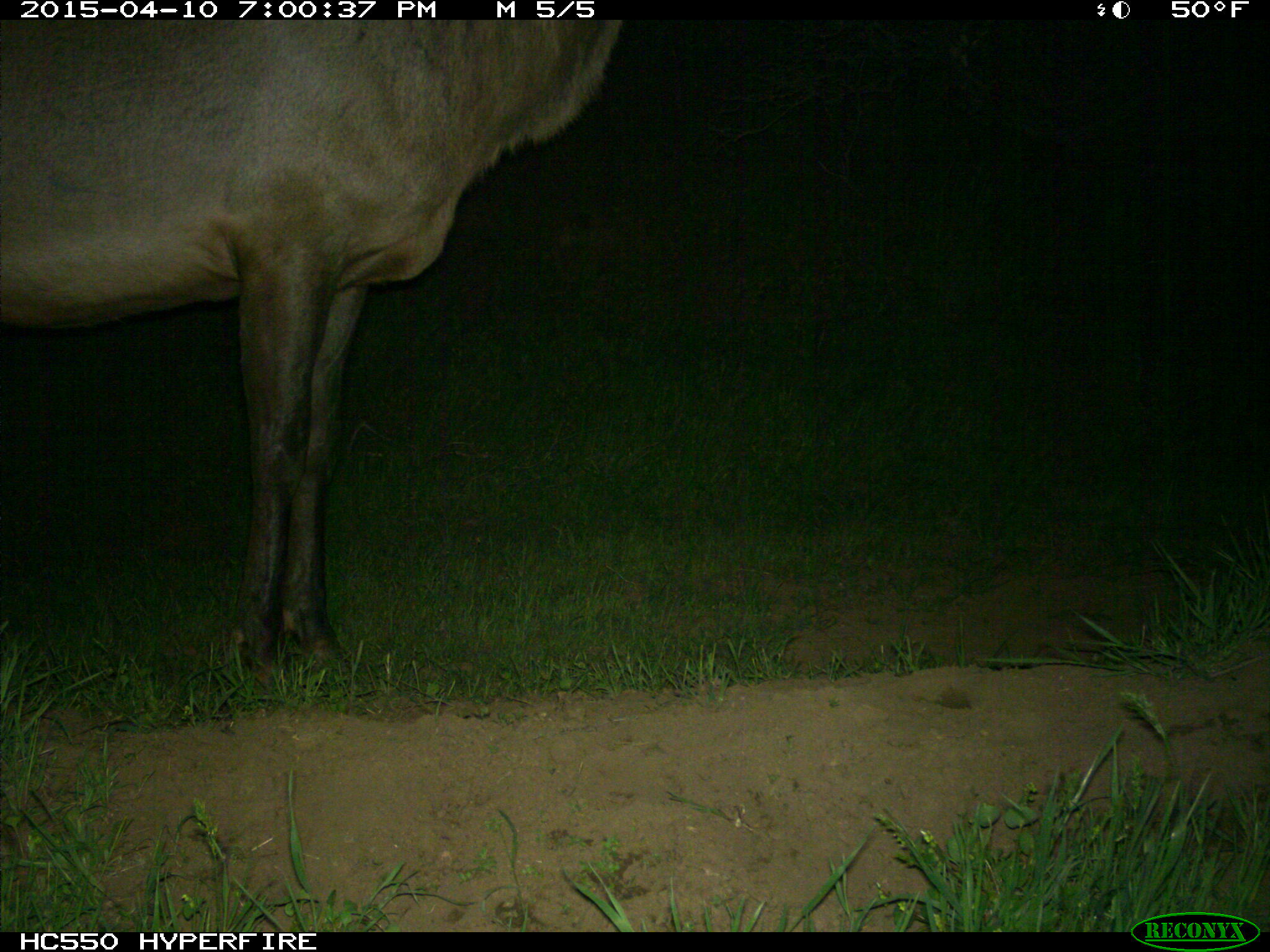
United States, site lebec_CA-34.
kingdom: Animalia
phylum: Chordata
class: Mammalia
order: Artiodactyla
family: Cervidae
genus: Cervus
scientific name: Cervus canadensis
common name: elk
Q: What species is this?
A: Cervus canadensis (elk).